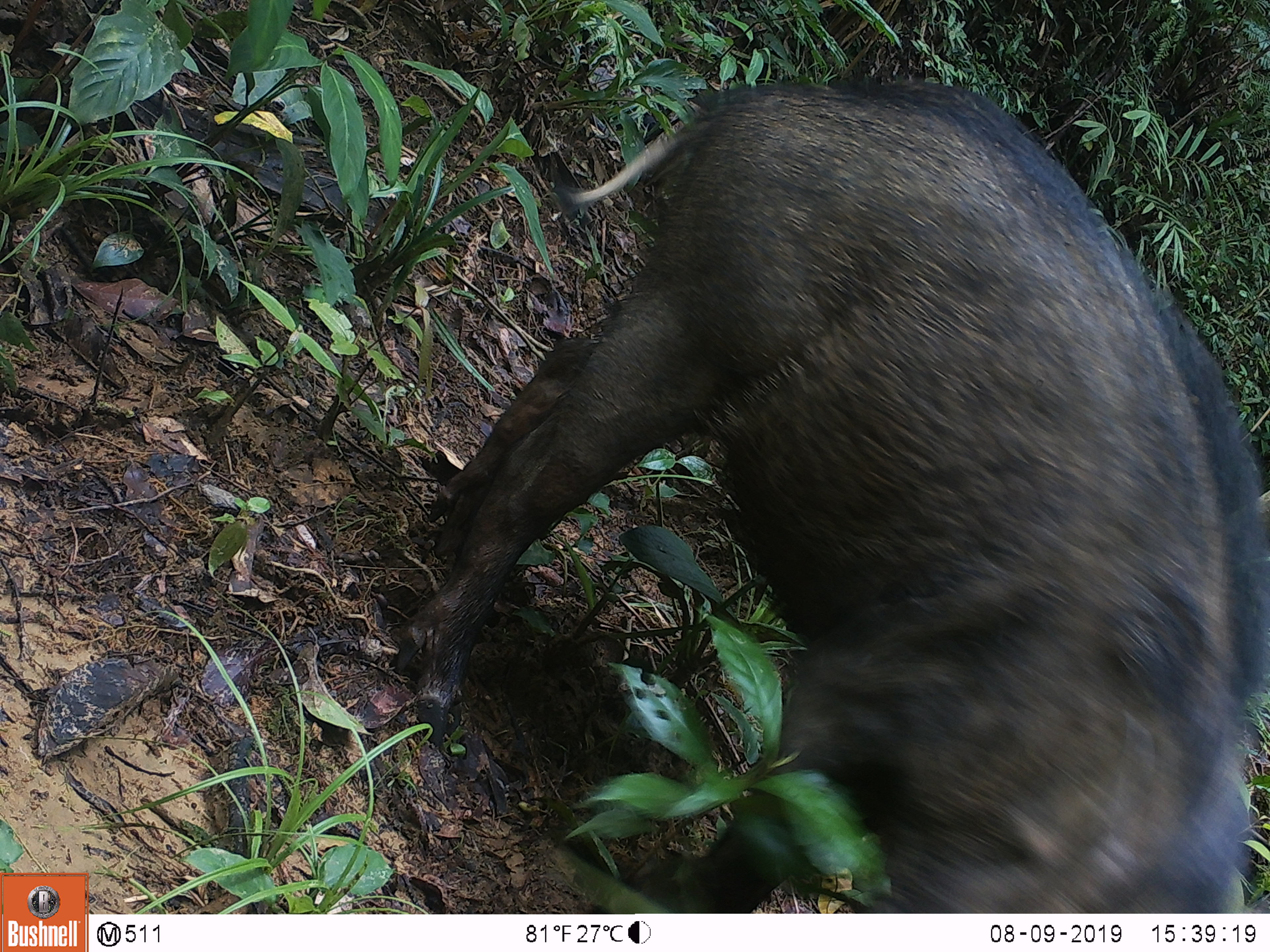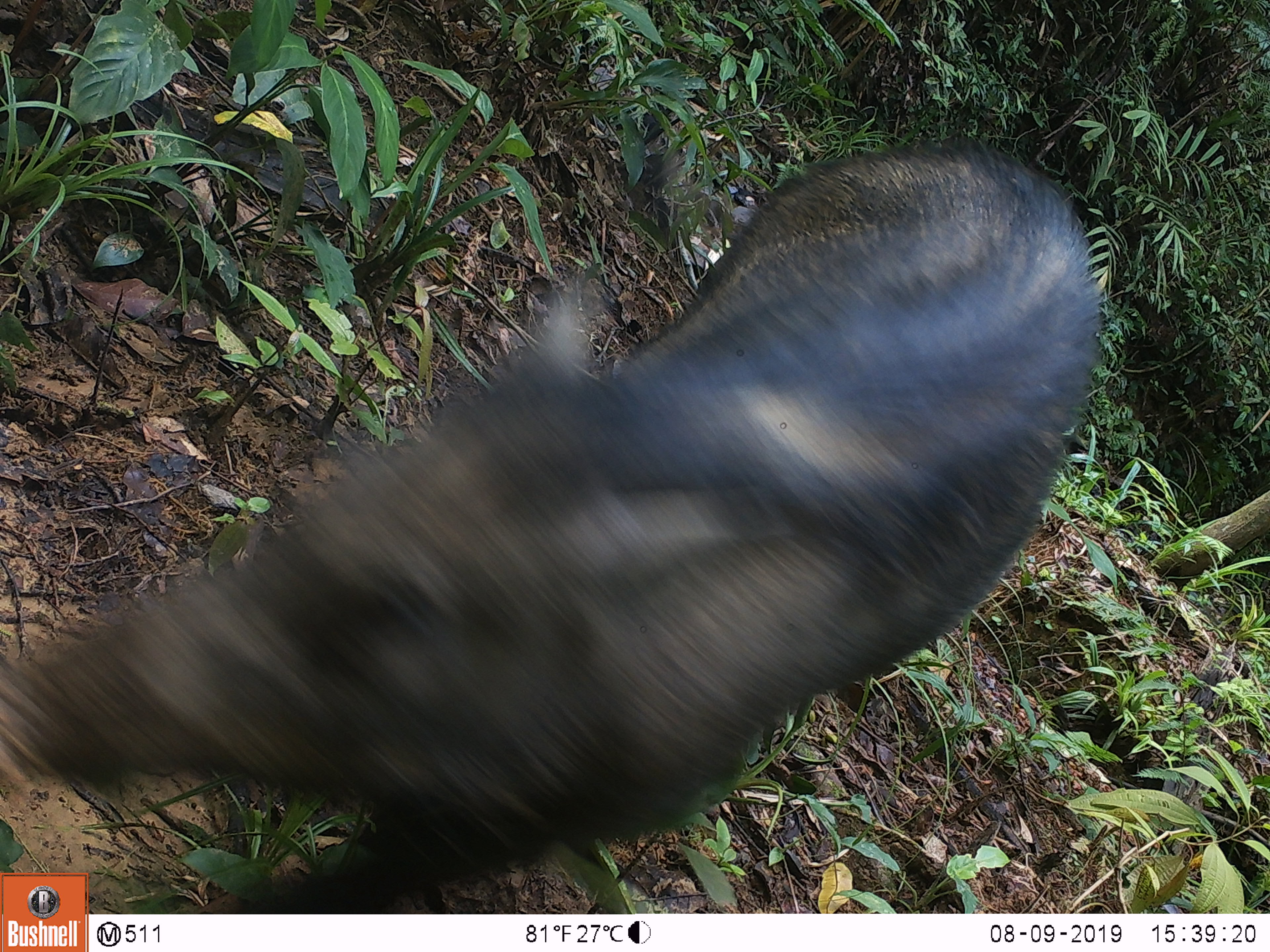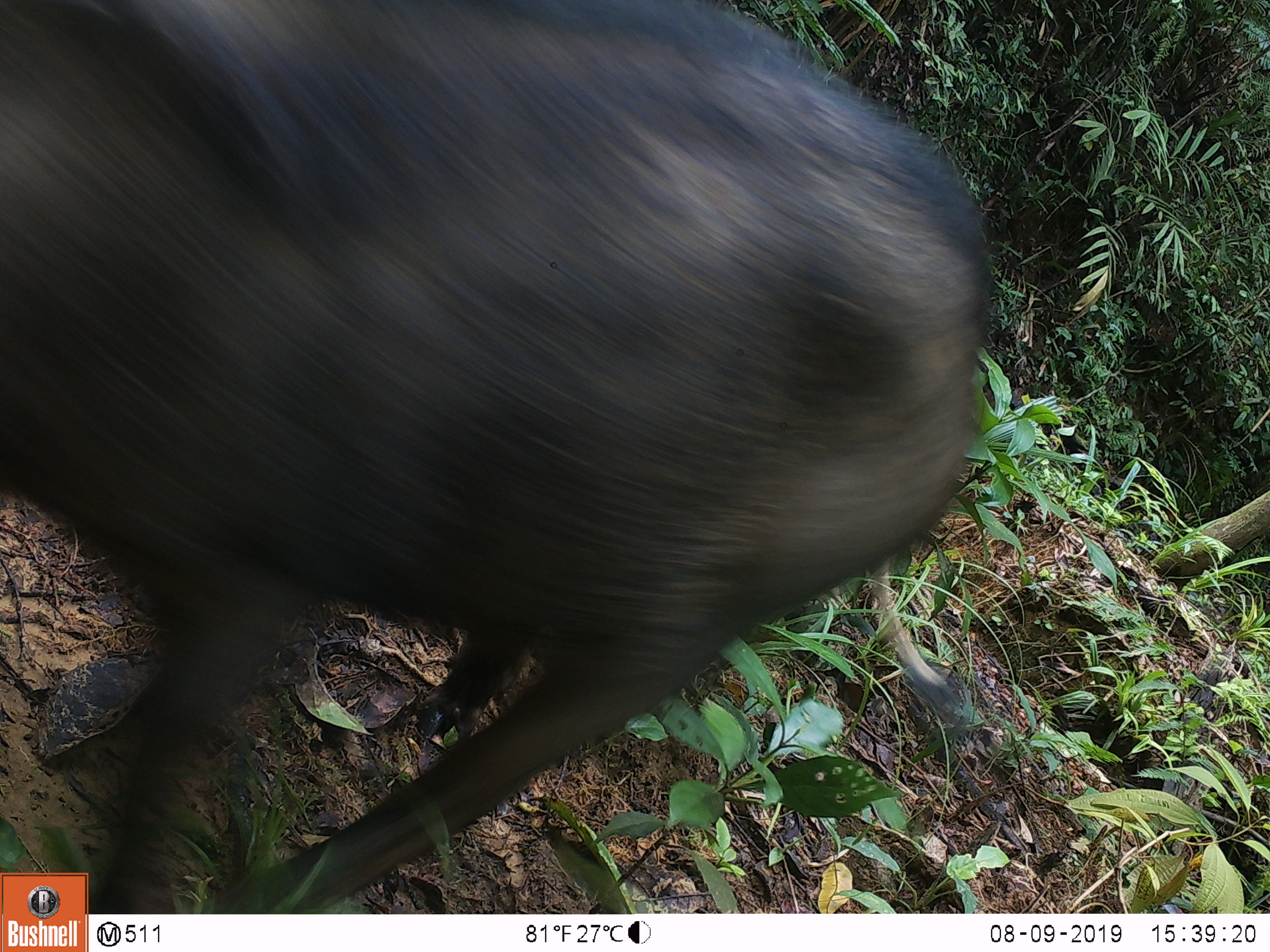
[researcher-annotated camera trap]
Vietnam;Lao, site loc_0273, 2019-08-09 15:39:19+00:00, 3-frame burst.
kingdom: Animalia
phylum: Chordata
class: Mammalia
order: Artiodactyla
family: Suidae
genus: Sus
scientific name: Sus scrofa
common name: eurasian wild pig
Eurasian wild pig (Sus scrofa). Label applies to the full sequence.